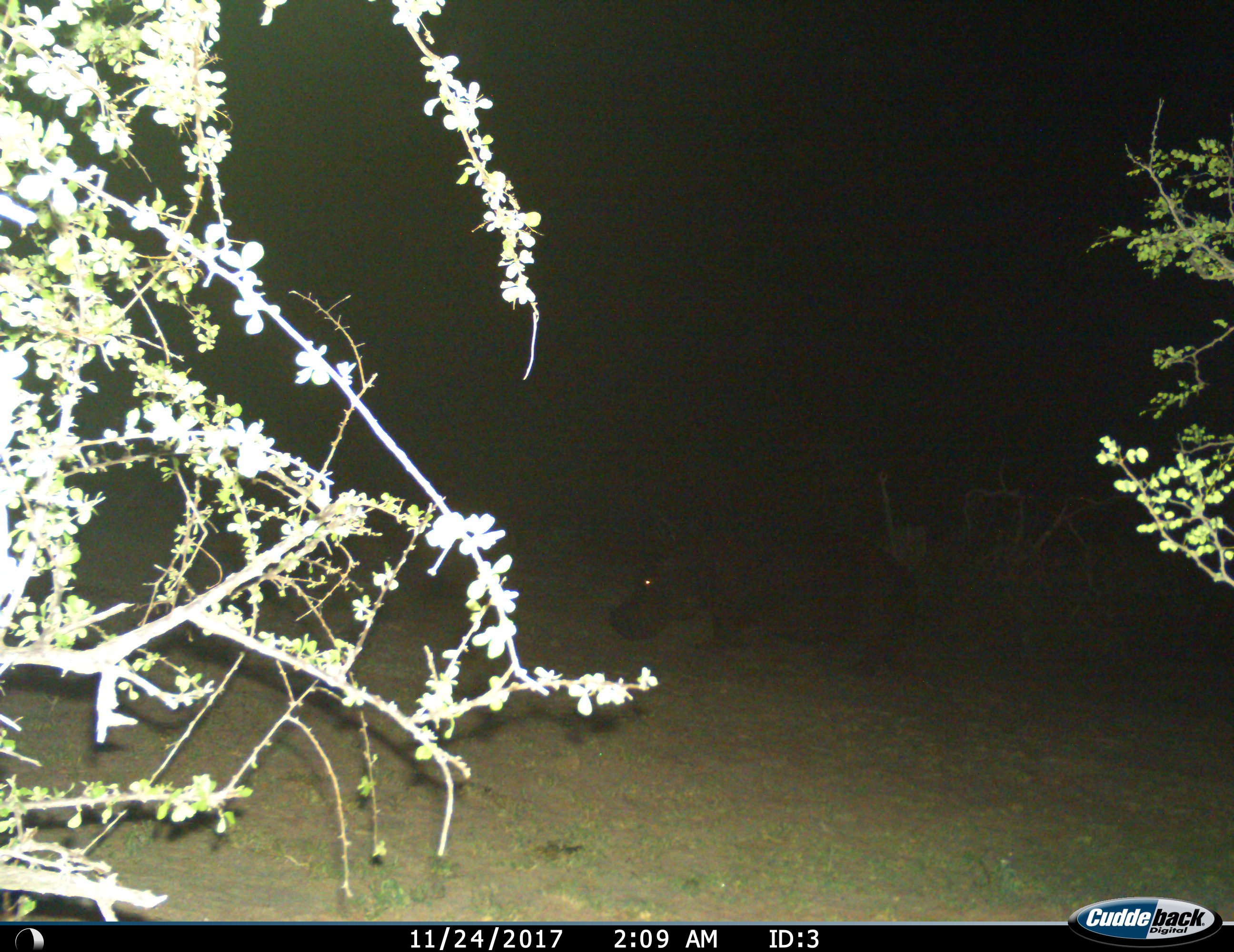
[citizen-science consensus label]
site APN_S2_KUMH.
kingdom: Animalia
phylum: Chordata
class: Mammalia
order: Artiodactyla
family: Hippopotamidae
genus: Hippopotamus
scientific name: Hippopotamus amphibius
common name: hippopotamus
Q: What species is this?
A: Hippopotamus (Hippopotamus amphibius).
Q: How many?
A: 1.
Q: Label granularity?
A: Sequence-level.